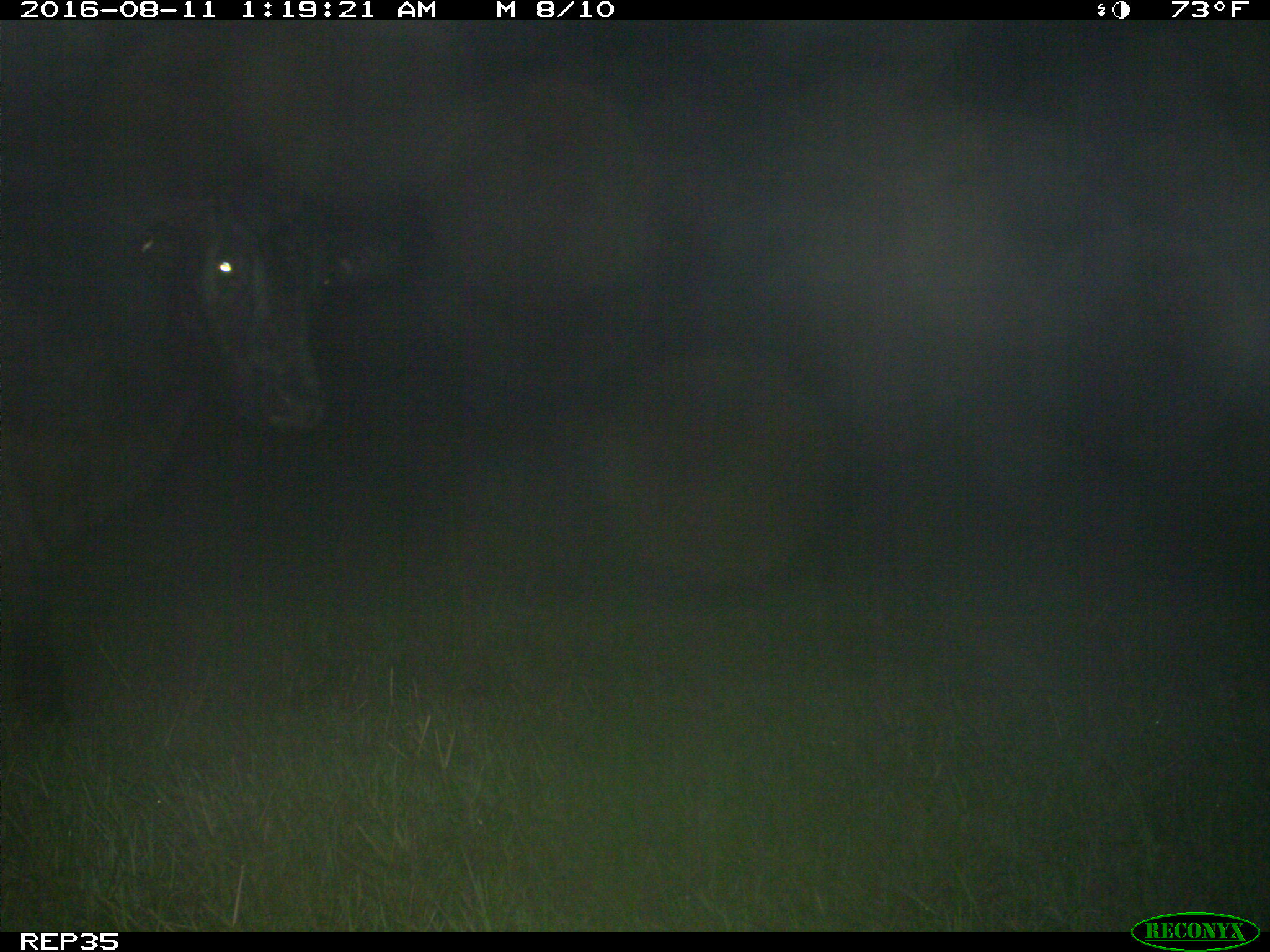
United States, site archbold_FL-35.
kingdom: Animalia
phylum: Chordata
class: Mammalia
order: Artiodactyla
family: Bovidae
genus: Bos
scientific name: Bos taurus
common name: domestic cow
Bos taurus (domestic cow).